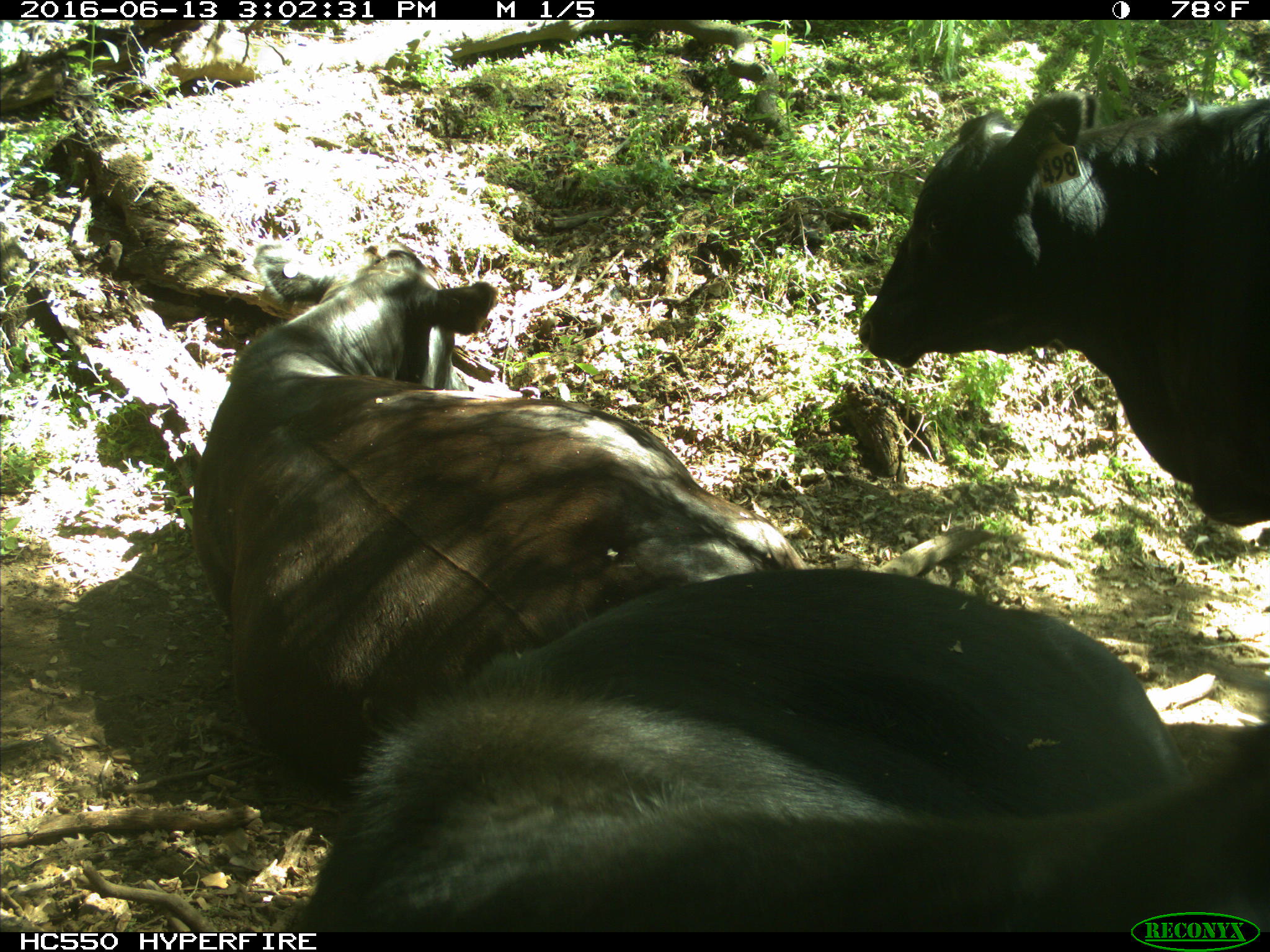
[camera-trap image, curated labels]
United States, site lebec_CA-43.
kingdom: Animalia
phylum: Chordata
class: Mammalia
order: Artiodactyla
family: Bovidae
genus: Bos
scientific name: Bos taurus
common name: domestic cow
Bos taurus (domestic cow).